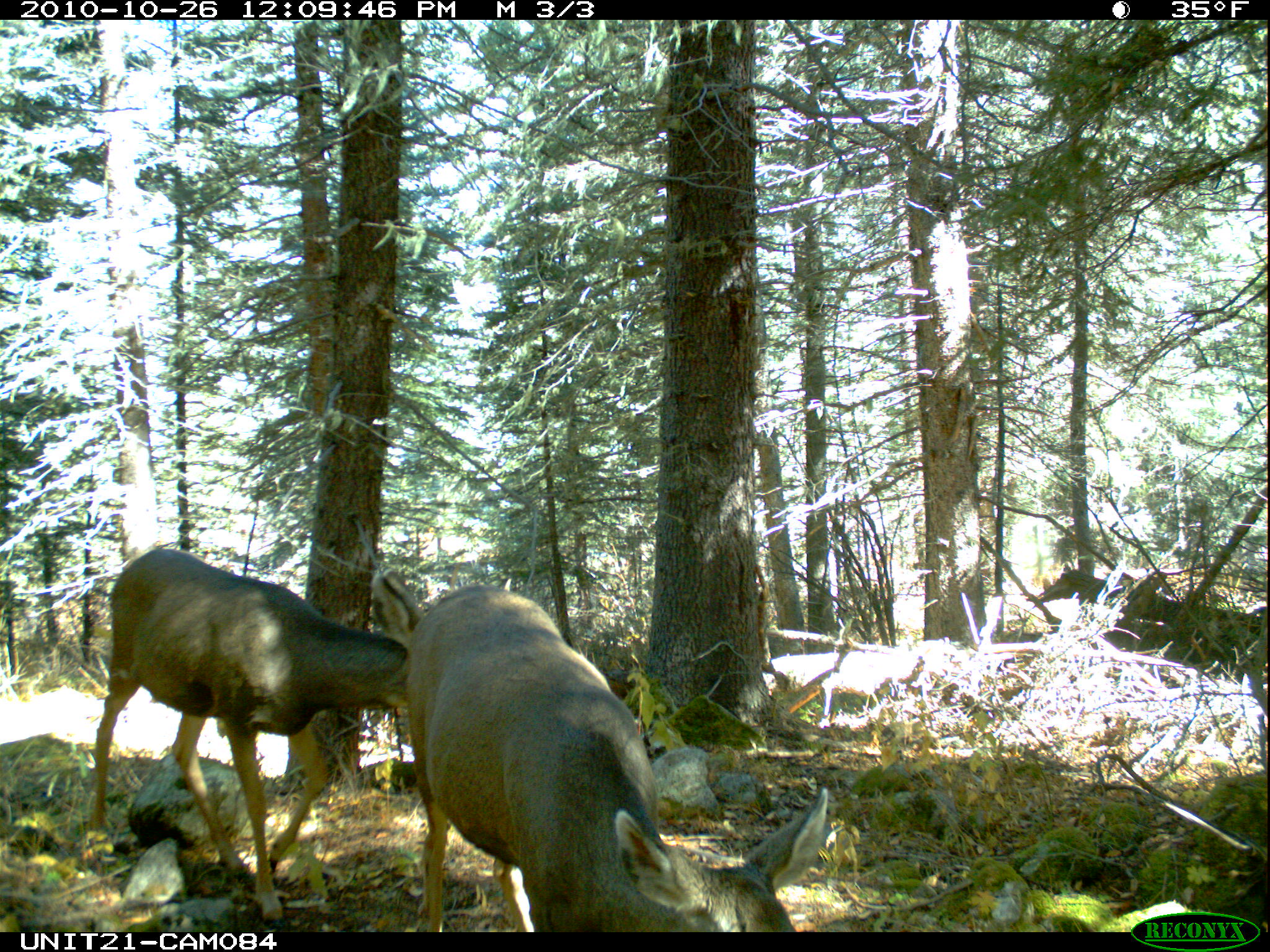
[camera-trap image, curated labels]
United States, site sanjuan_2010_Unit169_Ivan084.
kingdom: Animalia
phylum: Chordata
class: Mammalia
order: Artiodactyla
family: Cervidae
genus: Odocoileus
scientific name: Odocoileus hemionus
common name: mule deer